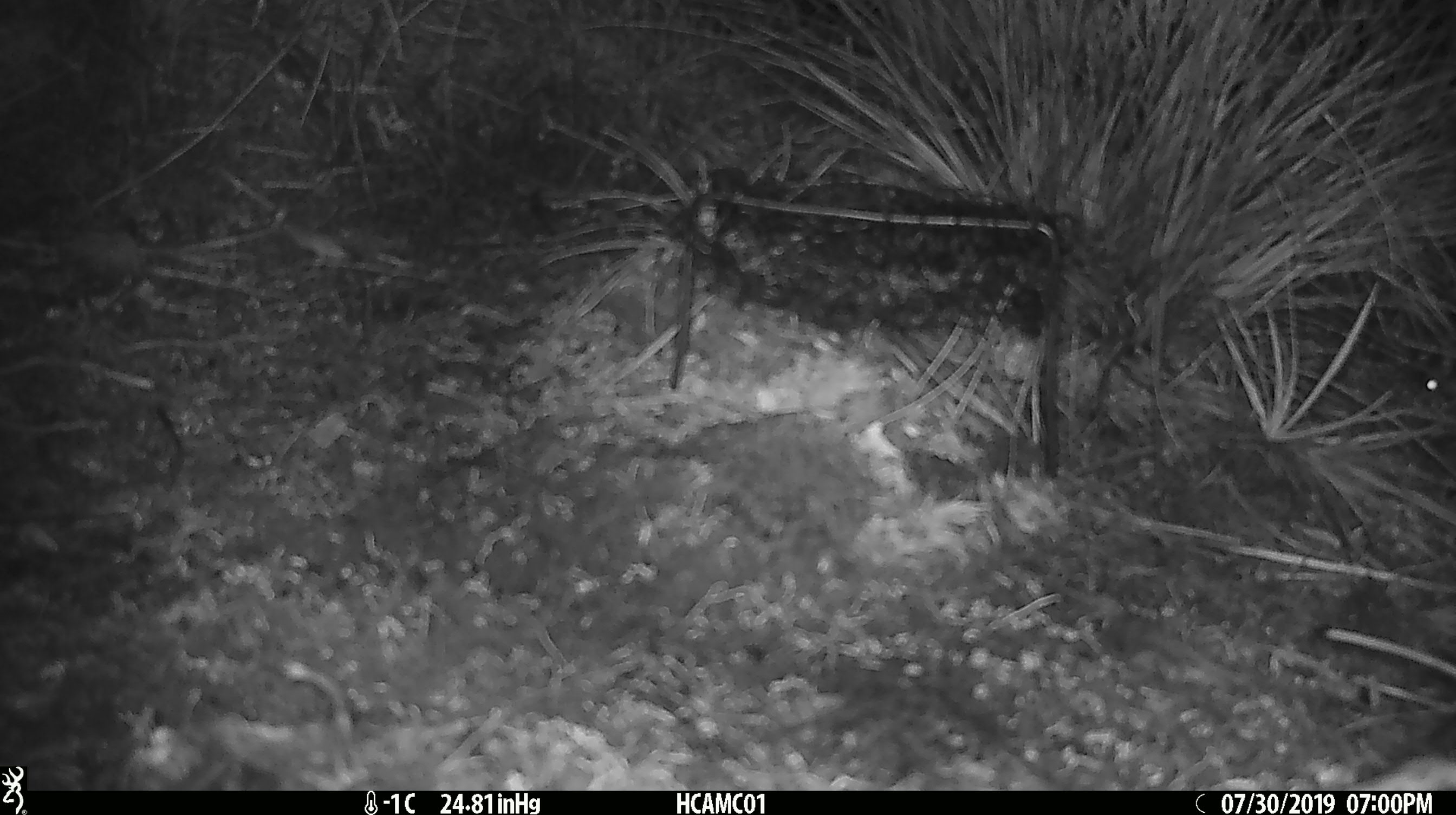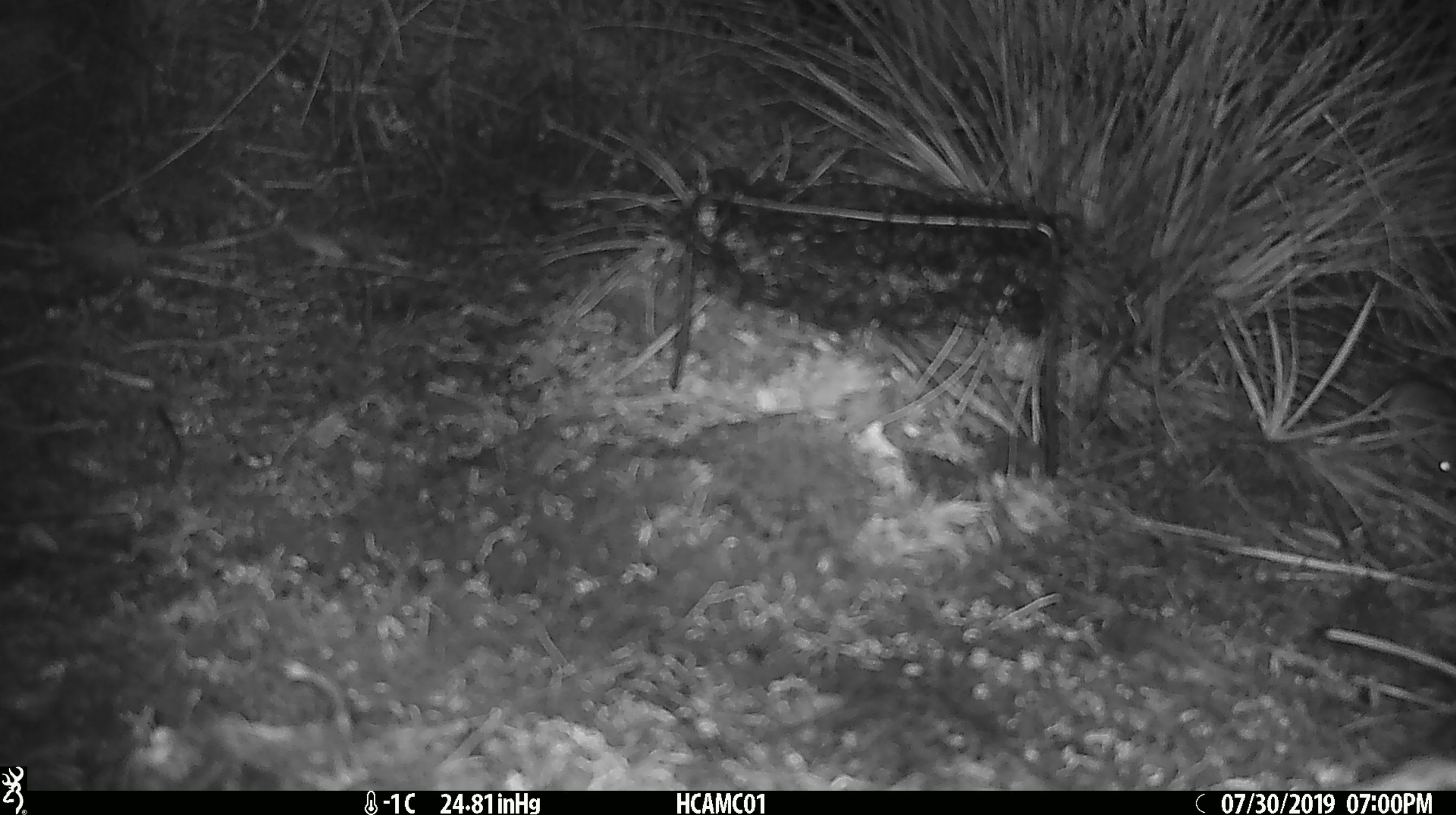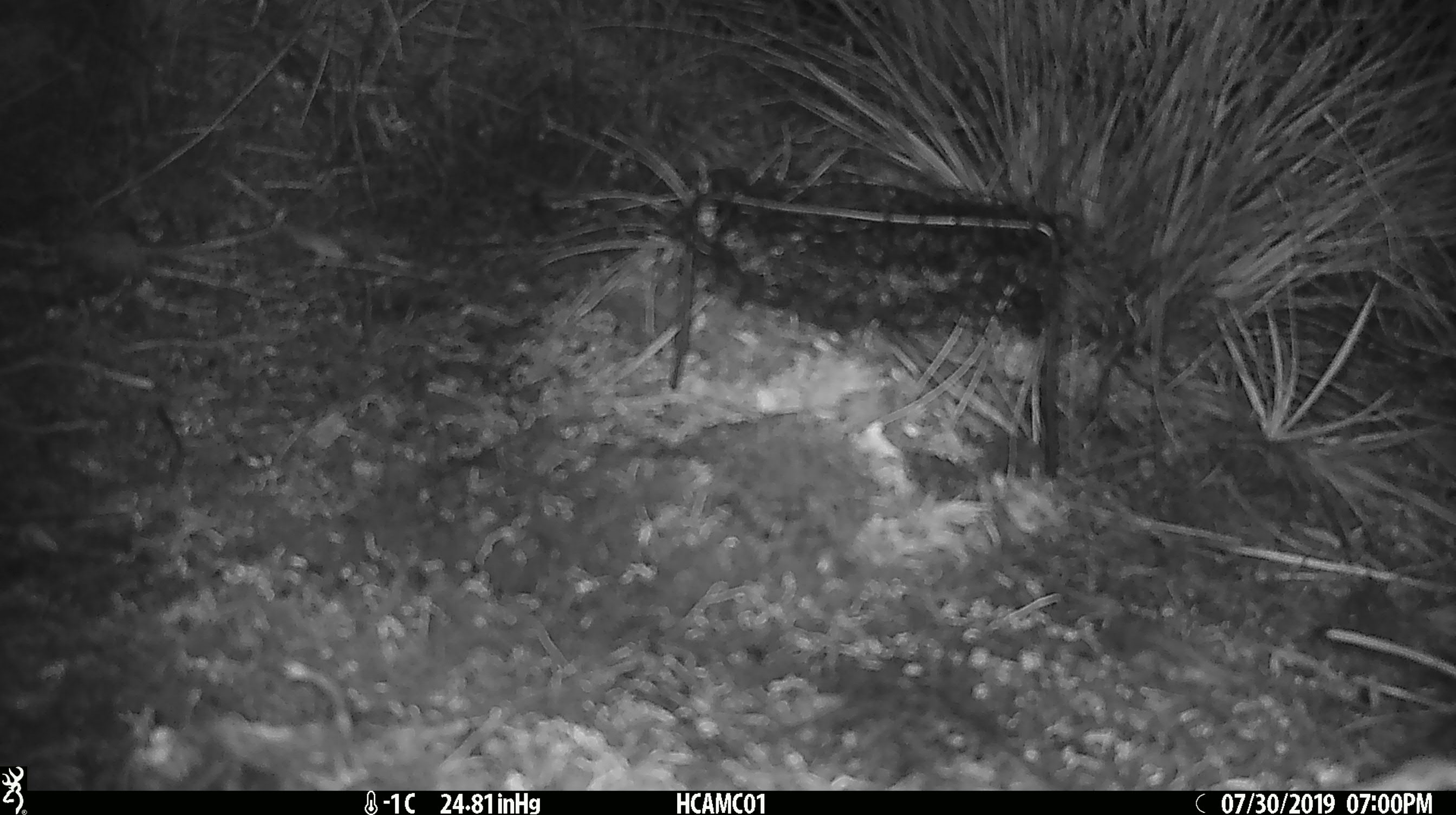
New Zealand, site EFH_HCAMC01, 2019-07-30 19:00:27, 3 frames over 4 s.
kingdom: Animalia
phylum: Chordata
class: Mammalia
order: Rodentia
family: Muridae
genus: Mus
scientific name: Mus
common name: mouse